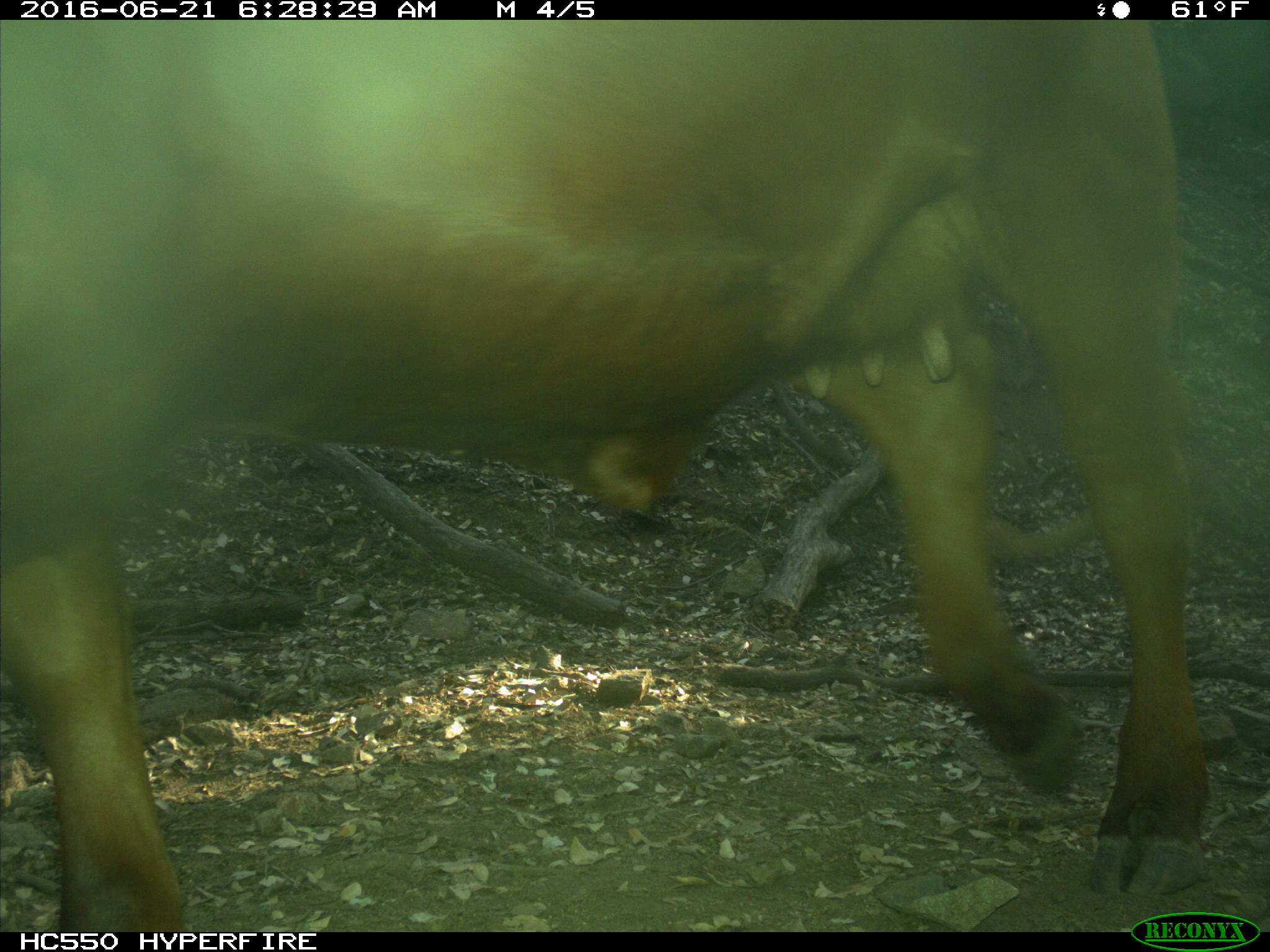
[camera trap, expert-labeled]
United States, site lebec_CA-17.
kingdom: Animalia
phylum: Chordata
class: Mammalia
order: Artiodactyla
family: Bovidae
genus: Bos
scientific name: Bos taurus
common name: domestic cow